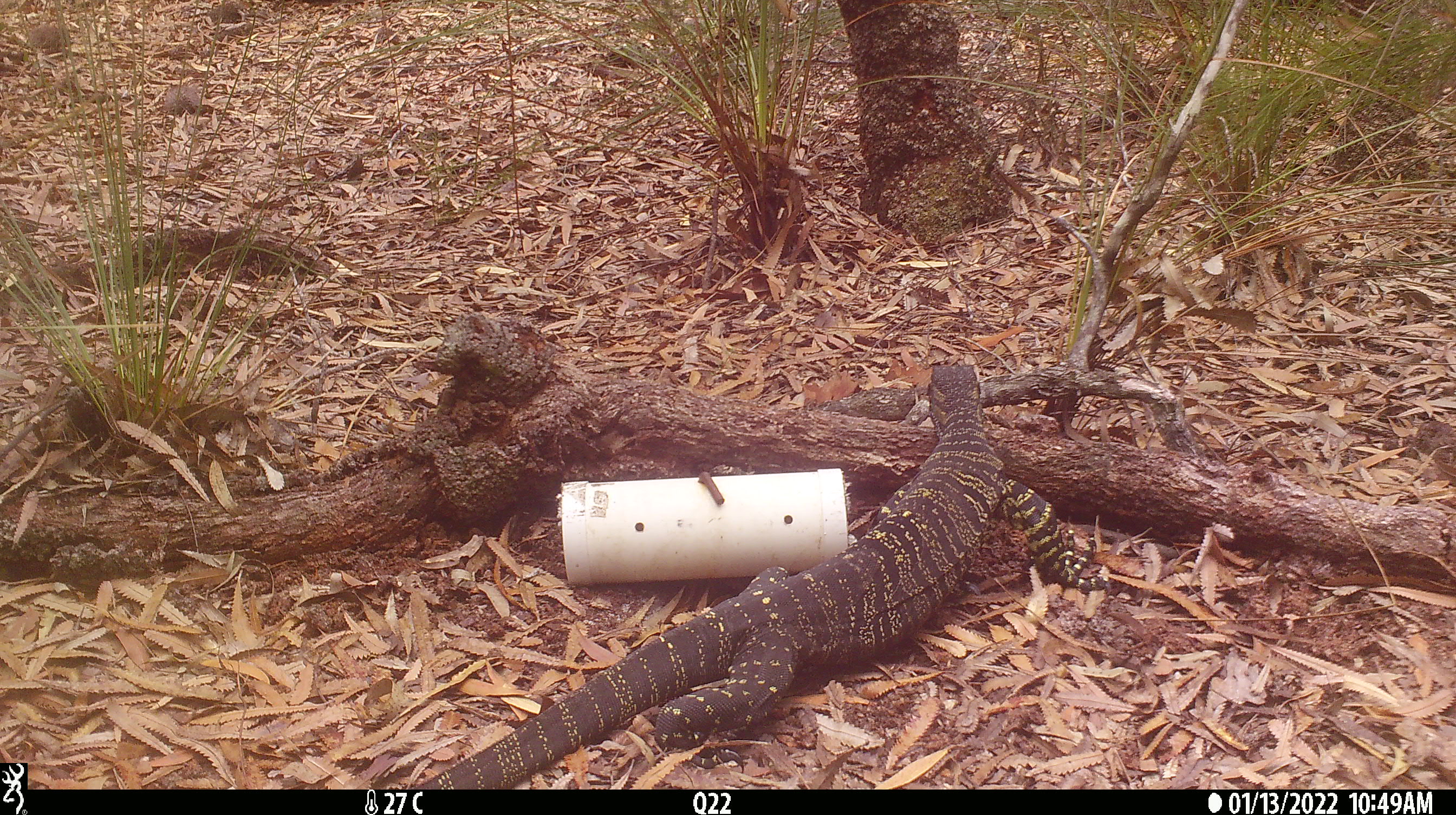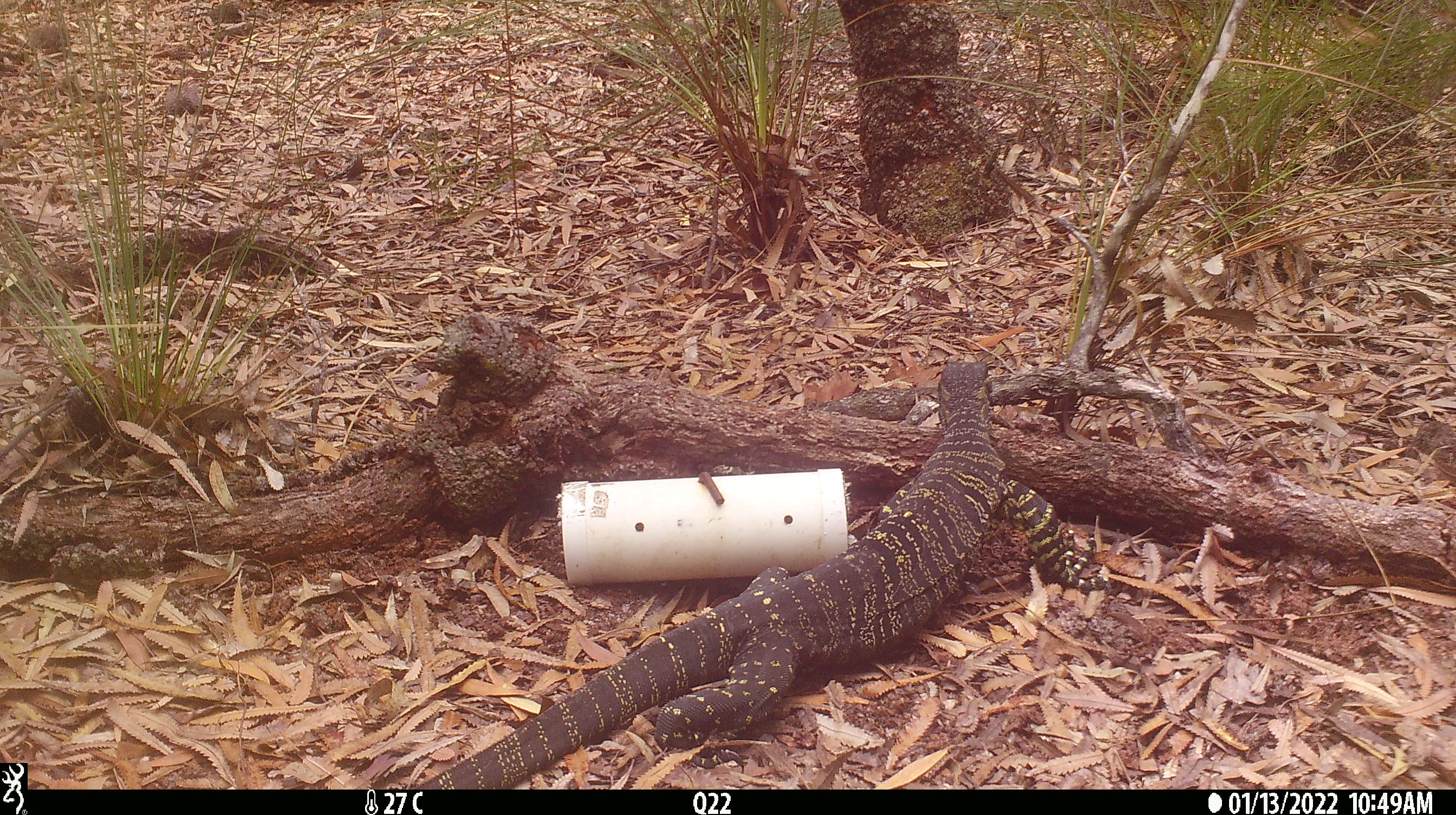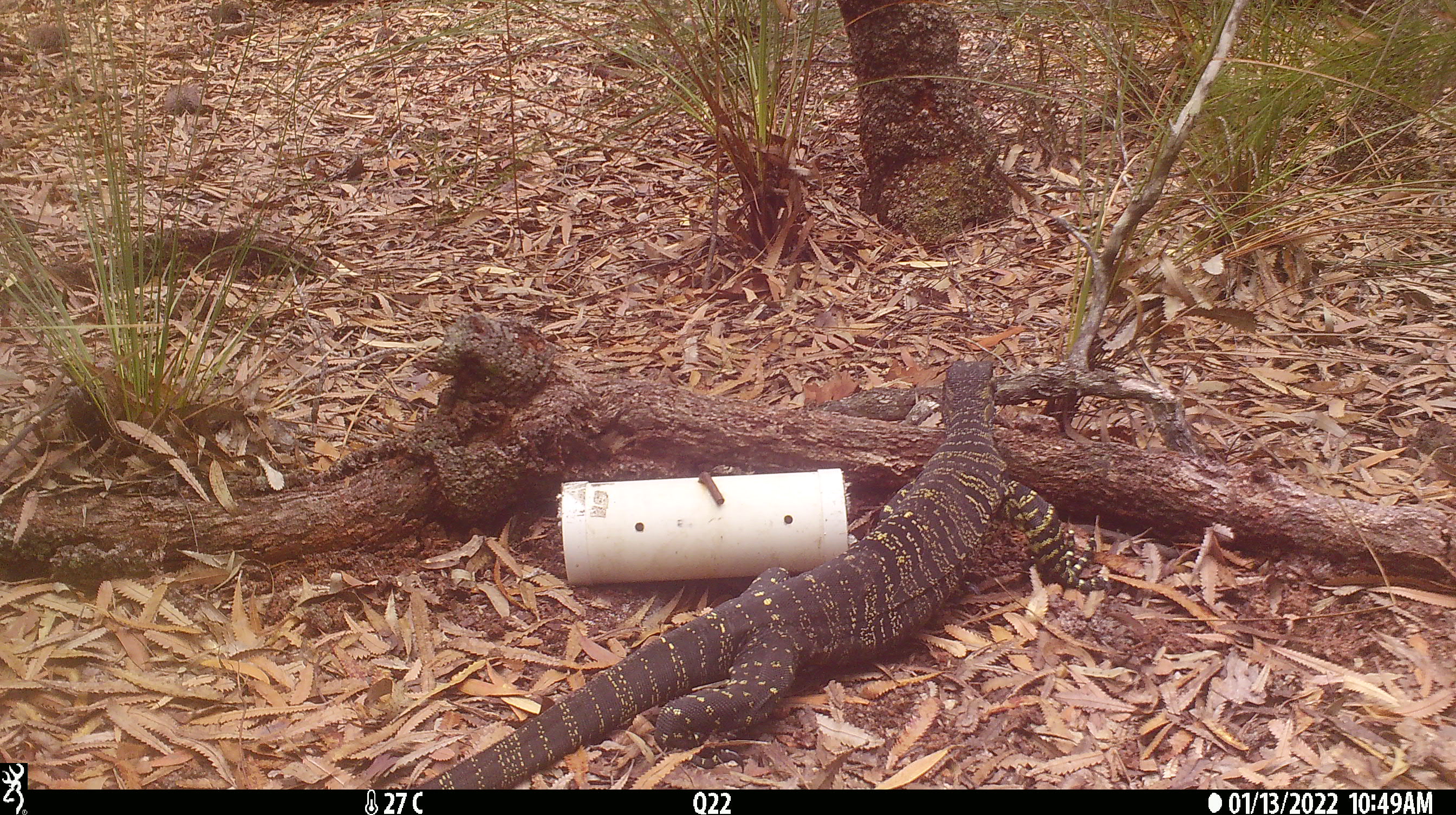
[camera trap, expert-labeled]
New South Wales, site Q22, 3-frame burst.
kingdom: Animalia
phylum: Chordata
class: Reptilia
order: Squamata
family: Varanidae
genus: Varanus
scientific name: Varanus varius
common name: lace monitor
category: goanna